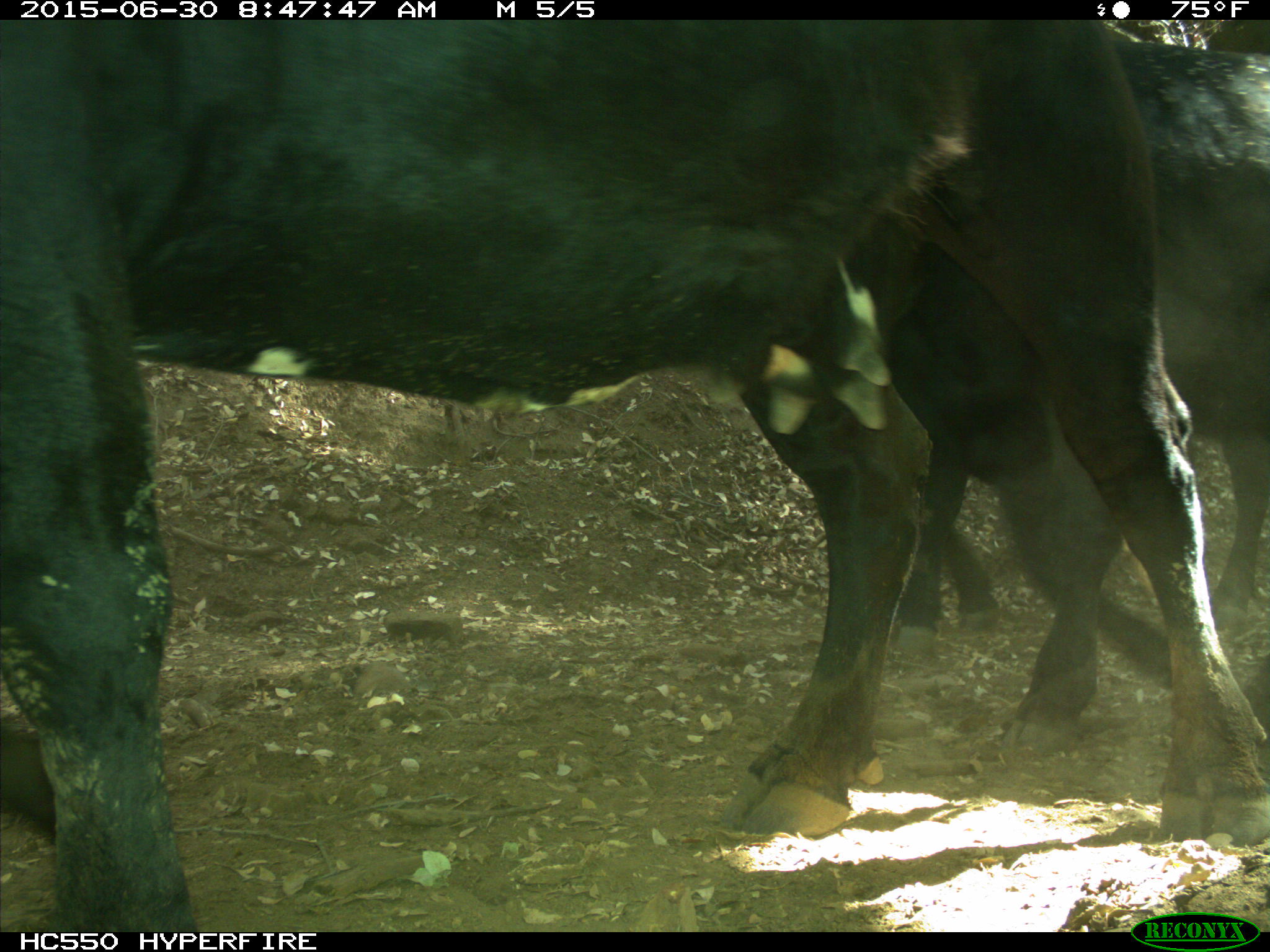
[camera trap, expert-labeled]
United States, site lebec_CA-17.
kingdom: Animalia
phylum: Chordata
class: Mammalia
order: Artiodactyla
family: Bovidae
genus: Bos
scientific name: Bos taurus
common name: domestic cow